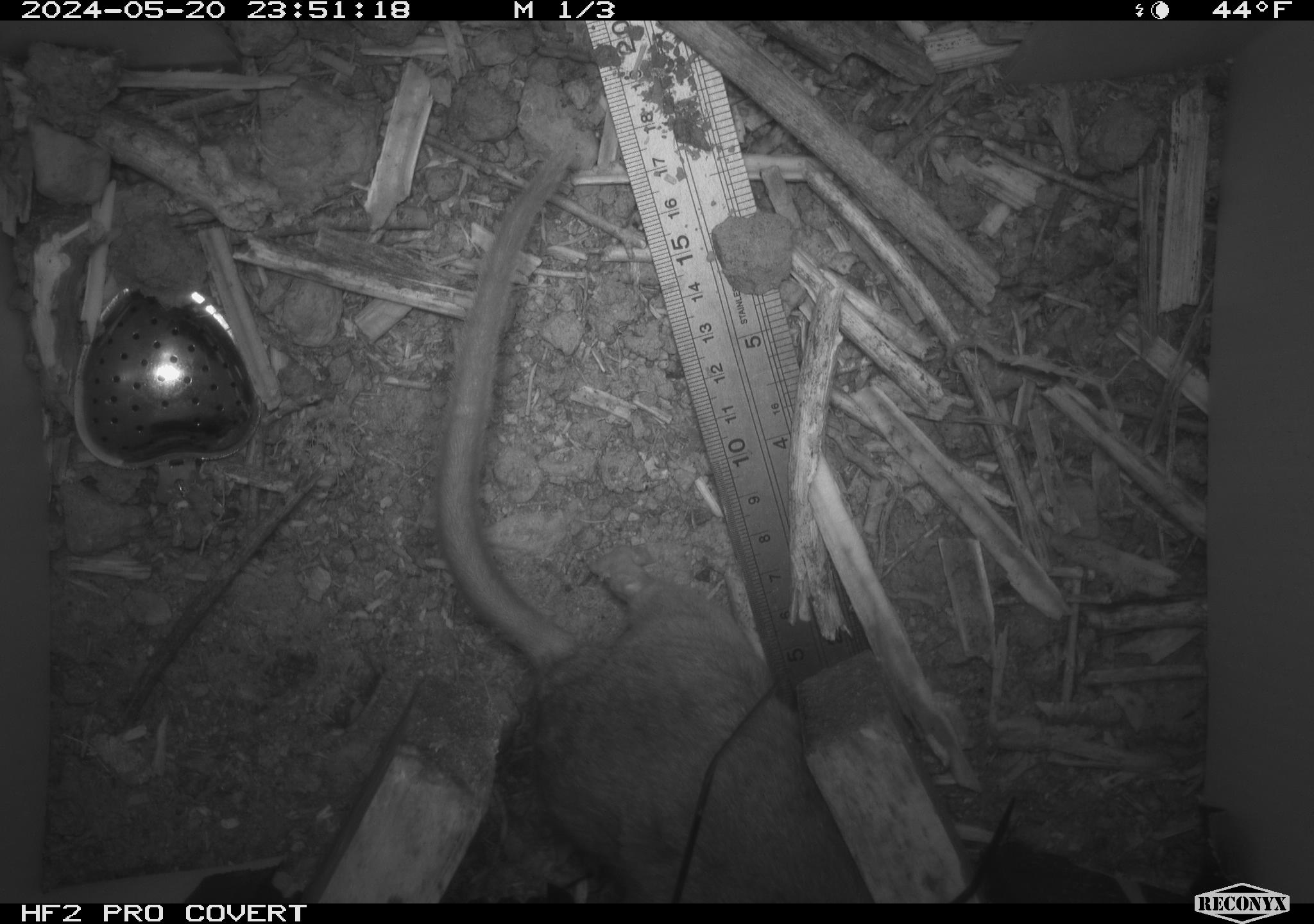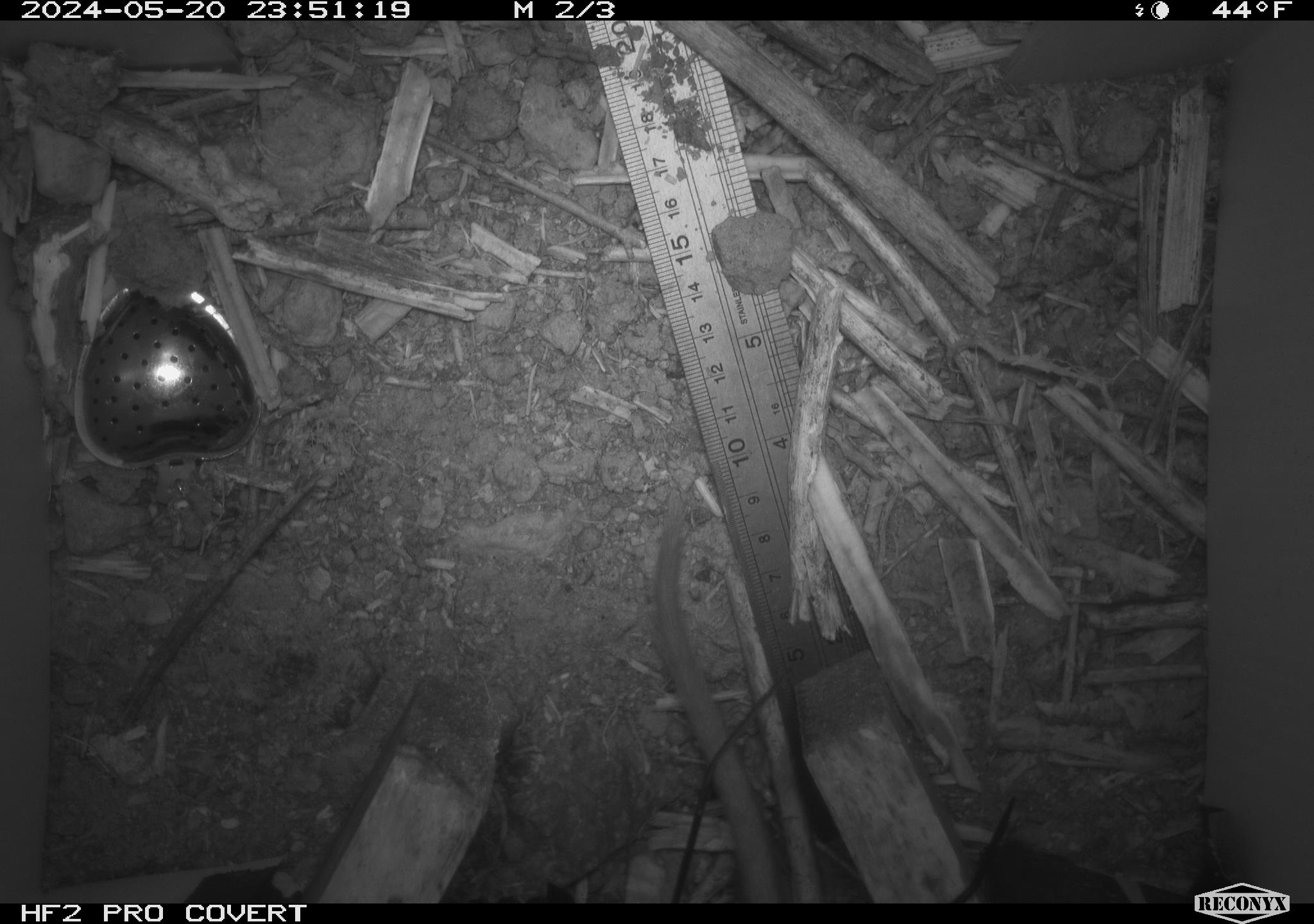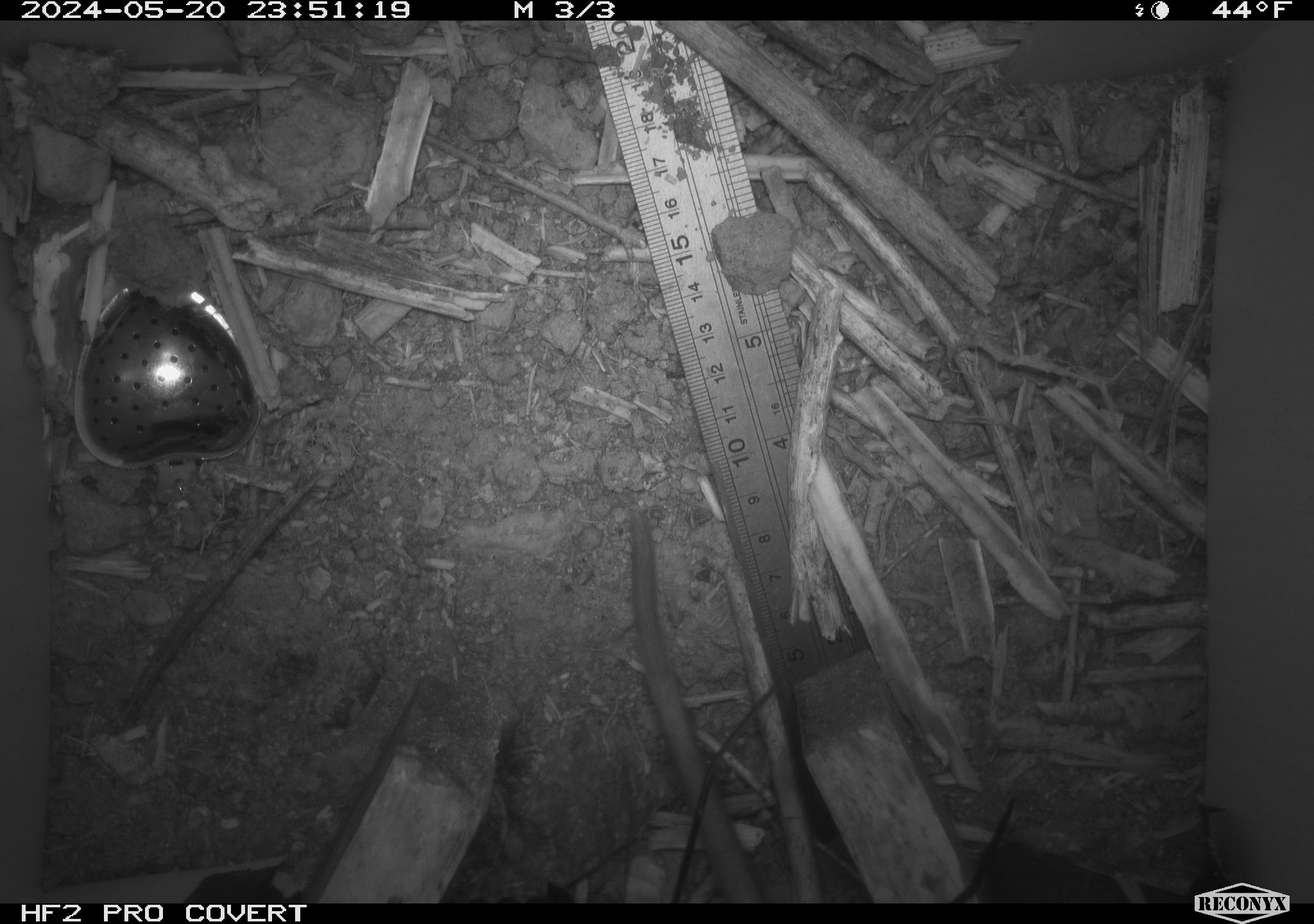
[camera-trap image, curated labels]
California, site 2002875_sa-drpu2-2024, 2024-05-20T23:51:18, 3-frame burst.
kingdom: Animalia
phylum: Chordata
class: Mammalia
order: Rodentia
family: Cricetidae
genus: Neotoma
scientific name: Neotoma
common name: pack rat or woodrat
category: neotoma species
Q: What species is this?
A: Neotoma species (pack rat or woodrat) (Neotoma).